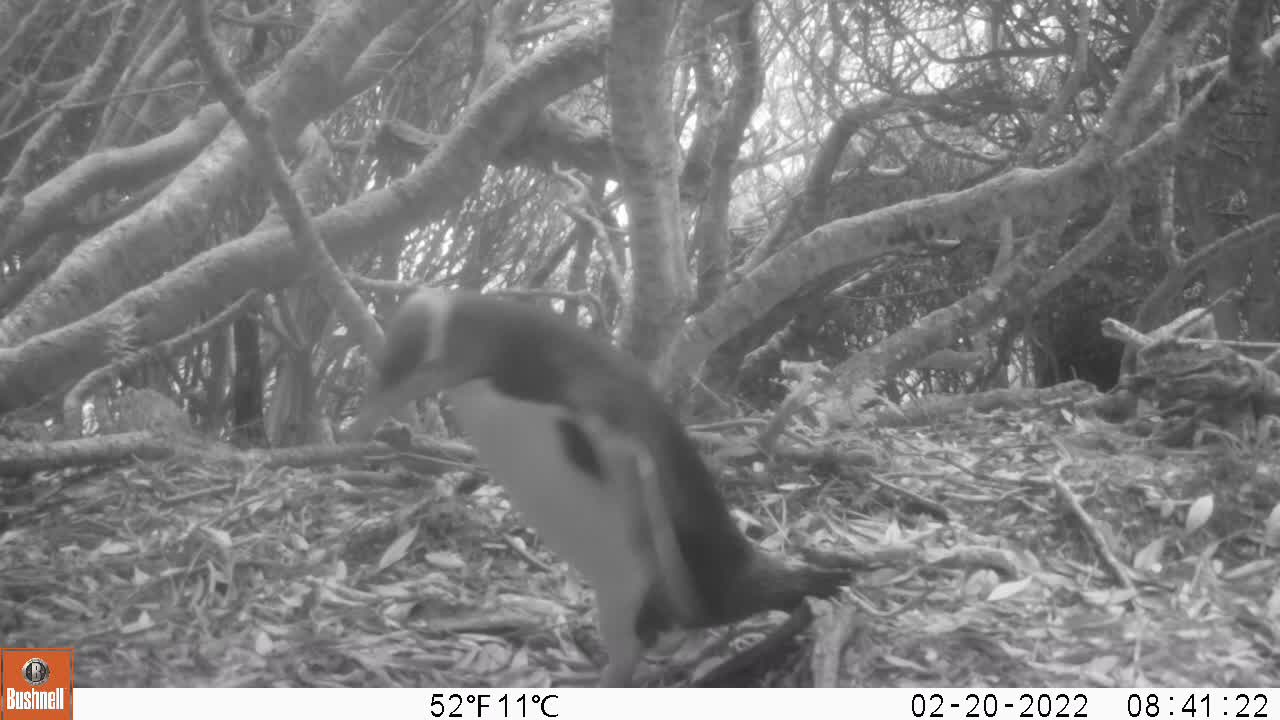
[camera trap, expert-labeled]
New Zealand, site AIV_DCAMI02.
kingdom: Animalia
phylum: Chordata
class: Aves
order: Sphenisciformes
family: Spheniscidae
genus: Megadyptes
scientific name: Megadyptes antipodes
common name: yellow-eyed penguin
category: yellow eyed penguin